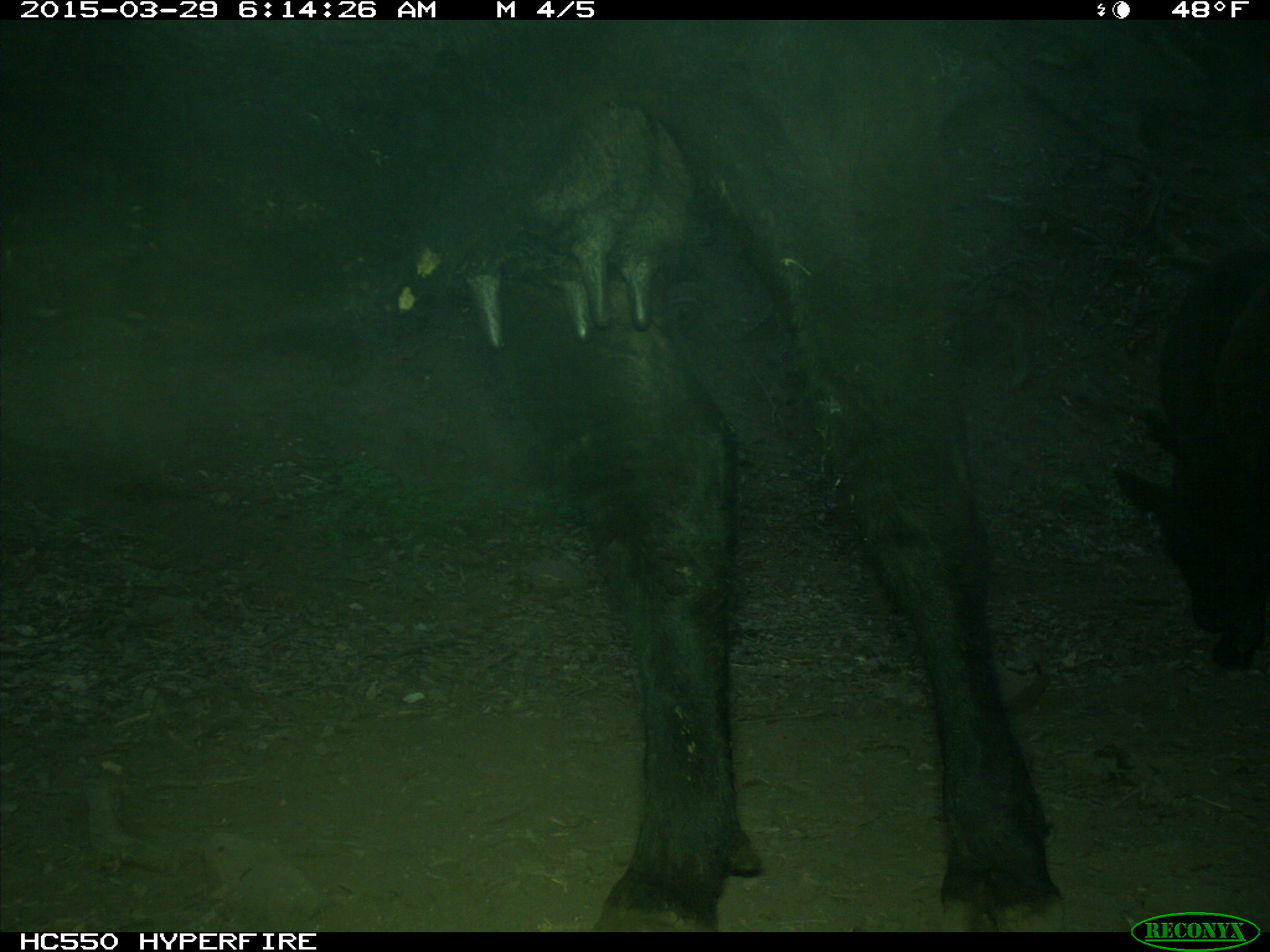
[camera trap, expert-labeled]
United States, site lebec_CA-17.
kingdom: Animalia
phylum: Chordata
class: Mammalia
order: Artiodactyla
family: Bovidae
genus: Bos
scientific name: Bos taurus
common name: domestic cow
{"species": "Bos taurus (domestic cow)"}